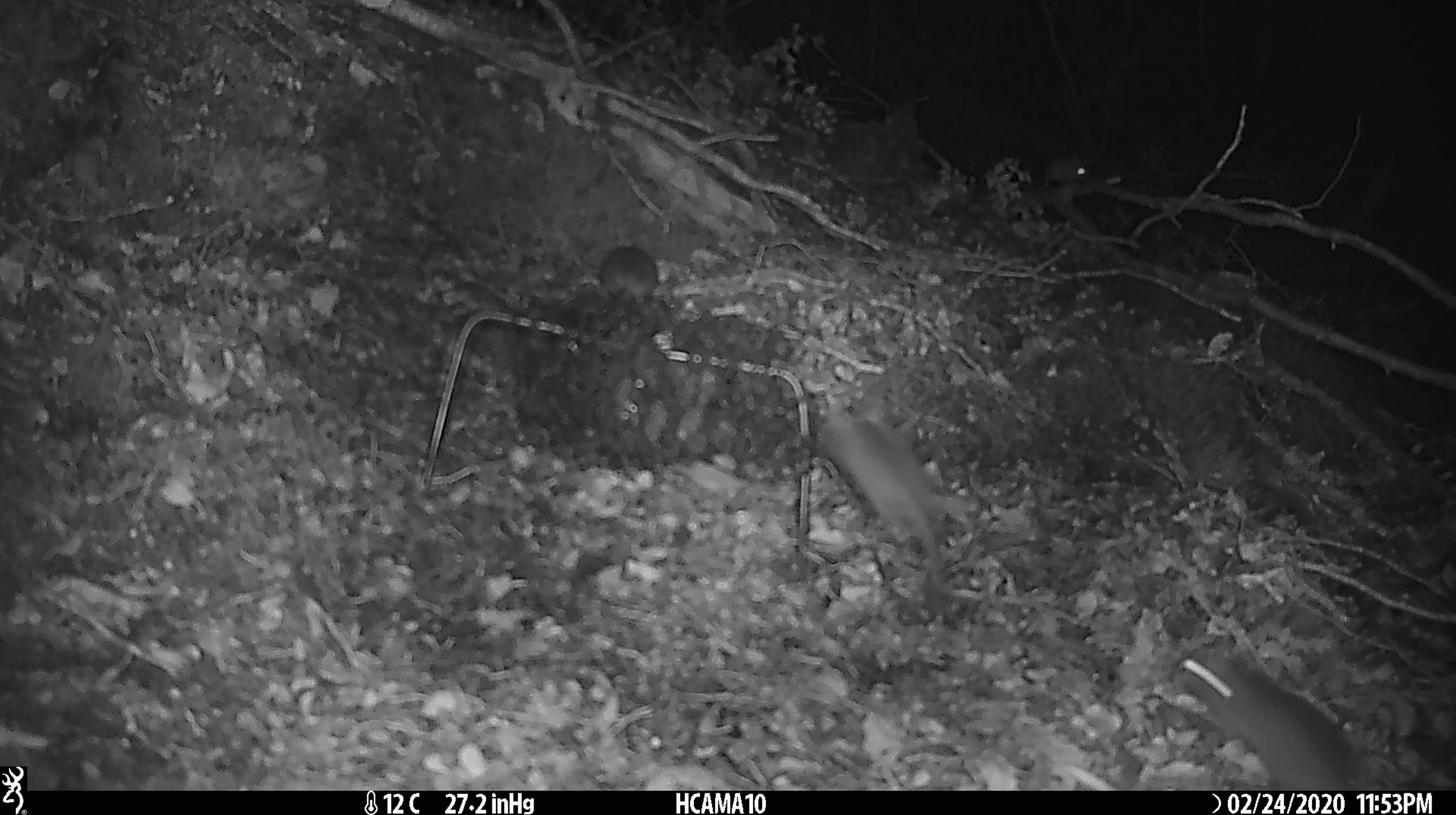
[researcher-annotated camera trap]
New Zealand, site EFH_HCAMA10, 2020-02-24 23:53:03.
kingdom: Animalia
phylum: Chordata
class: Mammalia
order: Rodentia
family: Muridae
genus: Mus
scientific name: Mus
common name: mouse